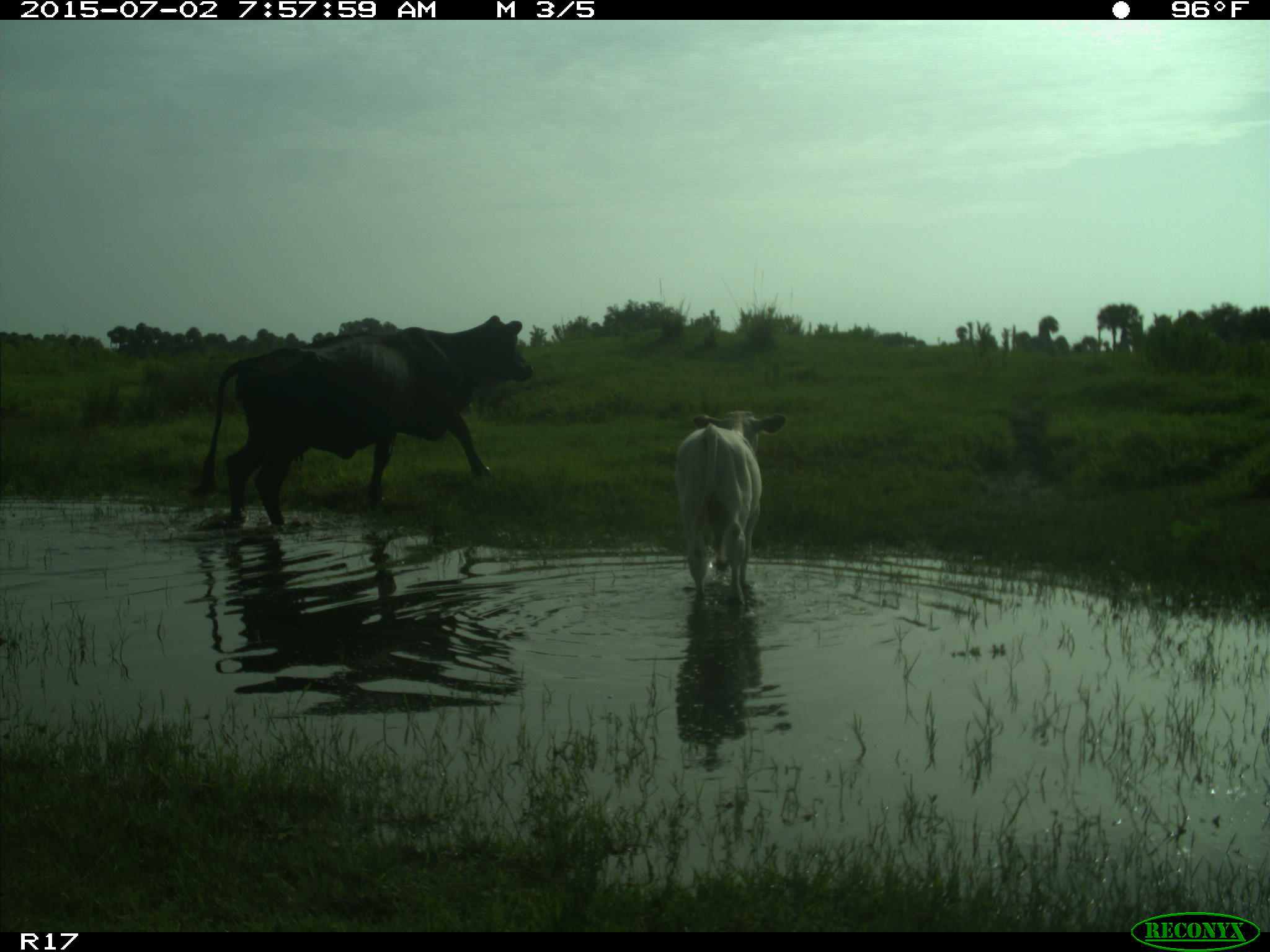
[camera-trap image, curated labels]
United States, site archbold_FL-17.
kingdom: Animalia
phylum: Chordata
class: Mammalia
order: Artiodactyla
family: Bovidae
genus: Bos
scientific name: Bos taurus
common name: domestic cow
Bos taurus (domestic cow).